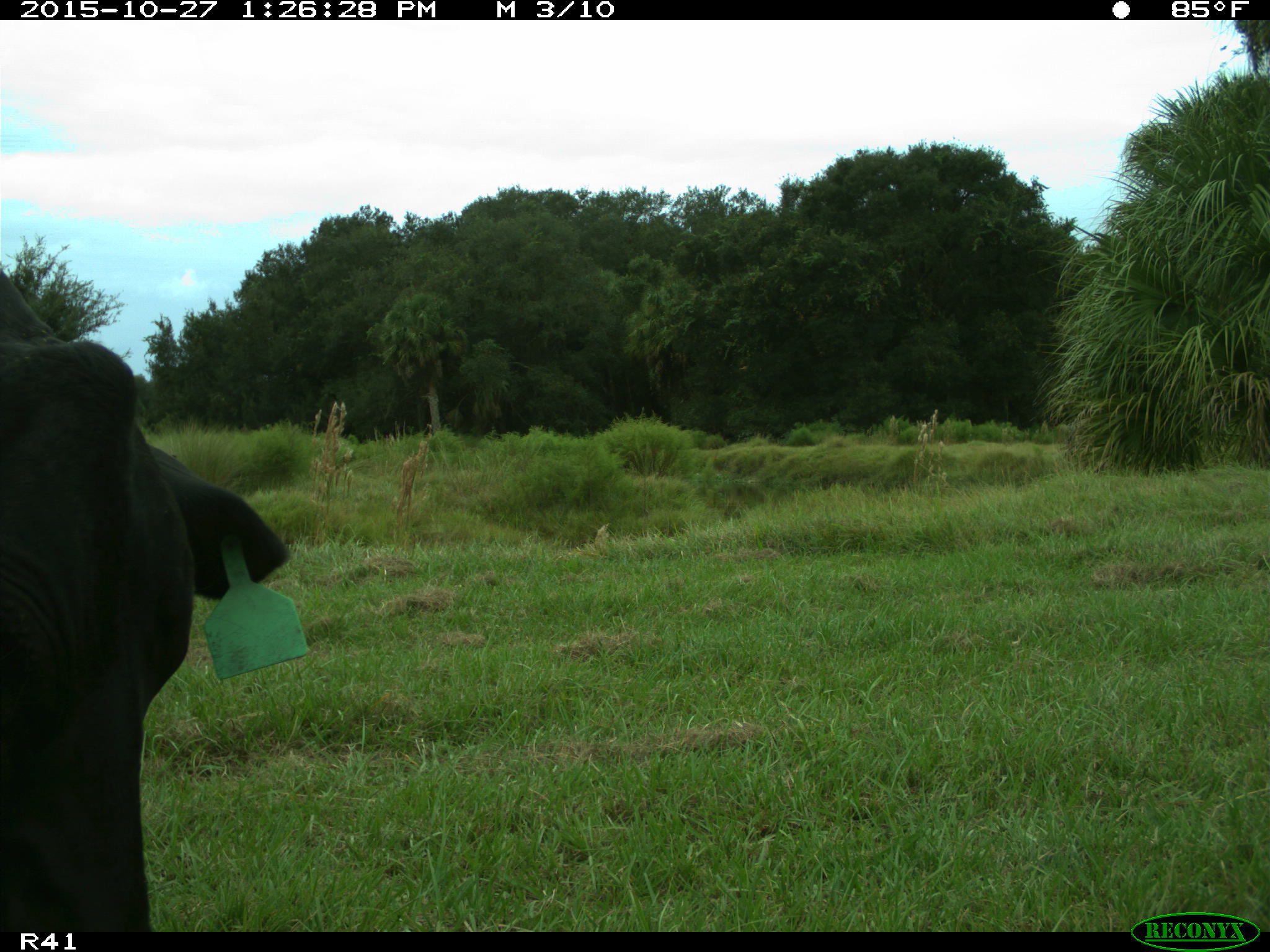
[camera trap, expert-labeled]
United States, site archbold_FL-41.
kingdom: Animalia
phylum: Chordata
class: Mammalia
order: Artiodactyla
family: Bovidae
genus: Bos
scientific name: Bos taurus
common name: domestic cow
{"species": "Bos taurus (domestic cow)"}